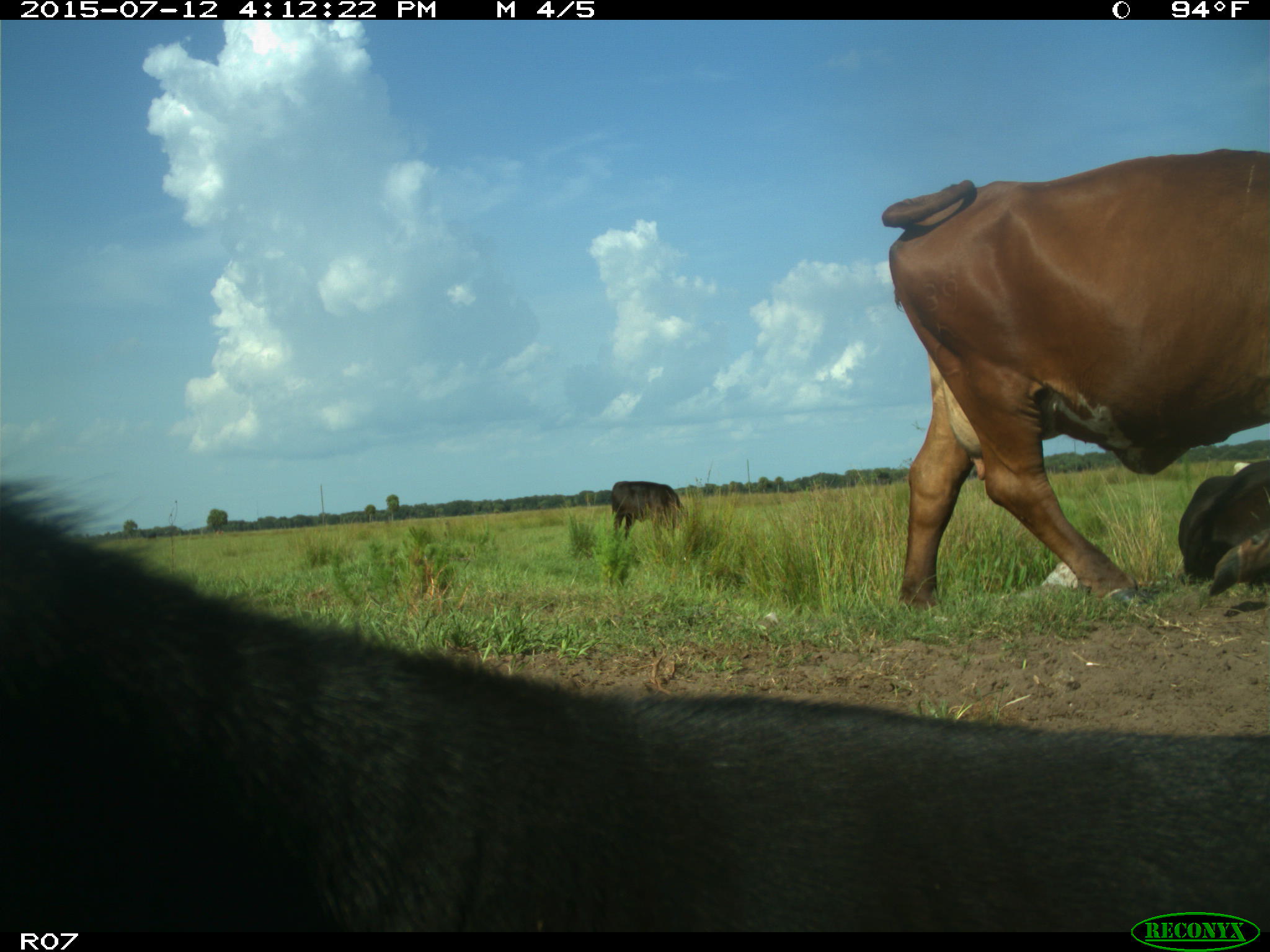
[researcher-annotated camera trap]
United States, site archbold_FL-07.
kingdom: Animalia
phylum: Chordata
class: Mammalia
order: Artiodactyla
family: Bovidae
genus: Bos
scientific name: Bos taurus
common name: domestic cow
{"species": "Bos taurus (domestic cow)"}